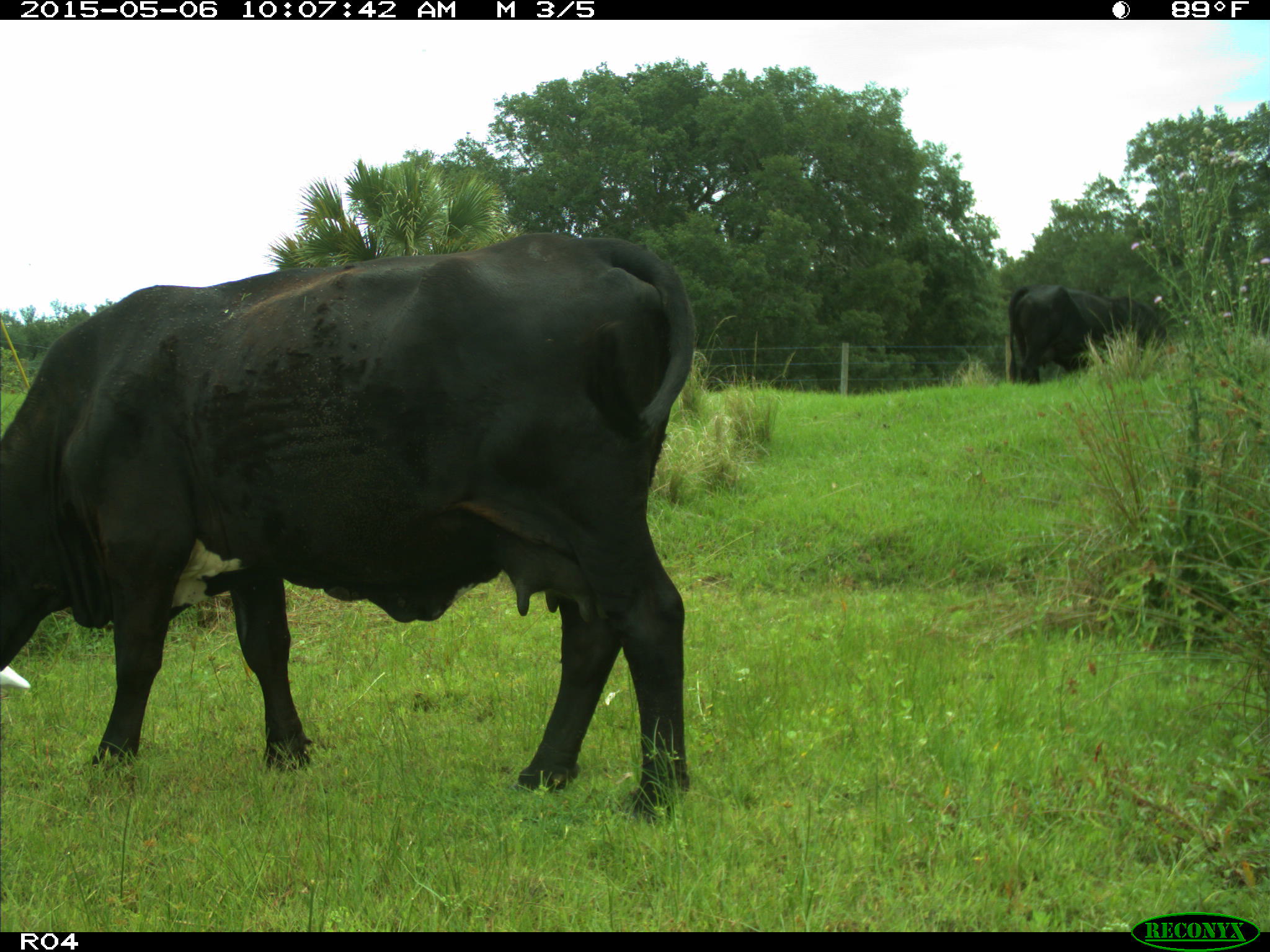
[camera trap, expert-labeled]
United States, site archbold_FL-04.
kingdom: Animalia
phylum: Chordata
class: Mammalia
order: Artiodactyla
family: Bovidae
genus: Bos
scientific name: Bos taurus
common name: domestic cow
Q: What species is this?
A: Bos taurus (domestic cow).